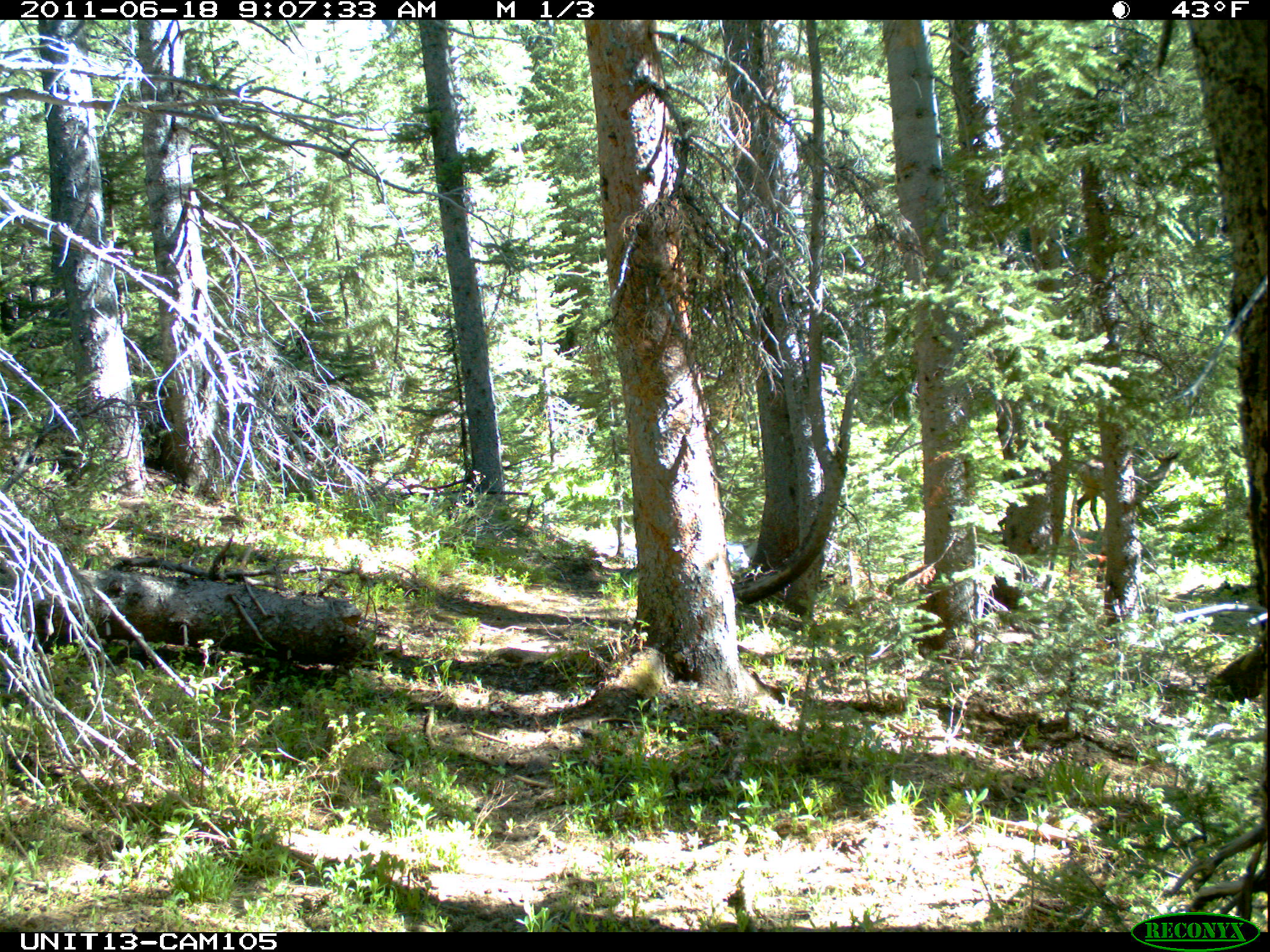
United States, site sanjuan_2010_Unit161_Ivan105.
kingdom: Animalia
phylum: Chordata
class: Mammalia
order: Artiodactyla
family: Cervidae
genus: Cervus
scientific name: Cervus elaphus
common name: red deer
Cervus elaphus (red deer).